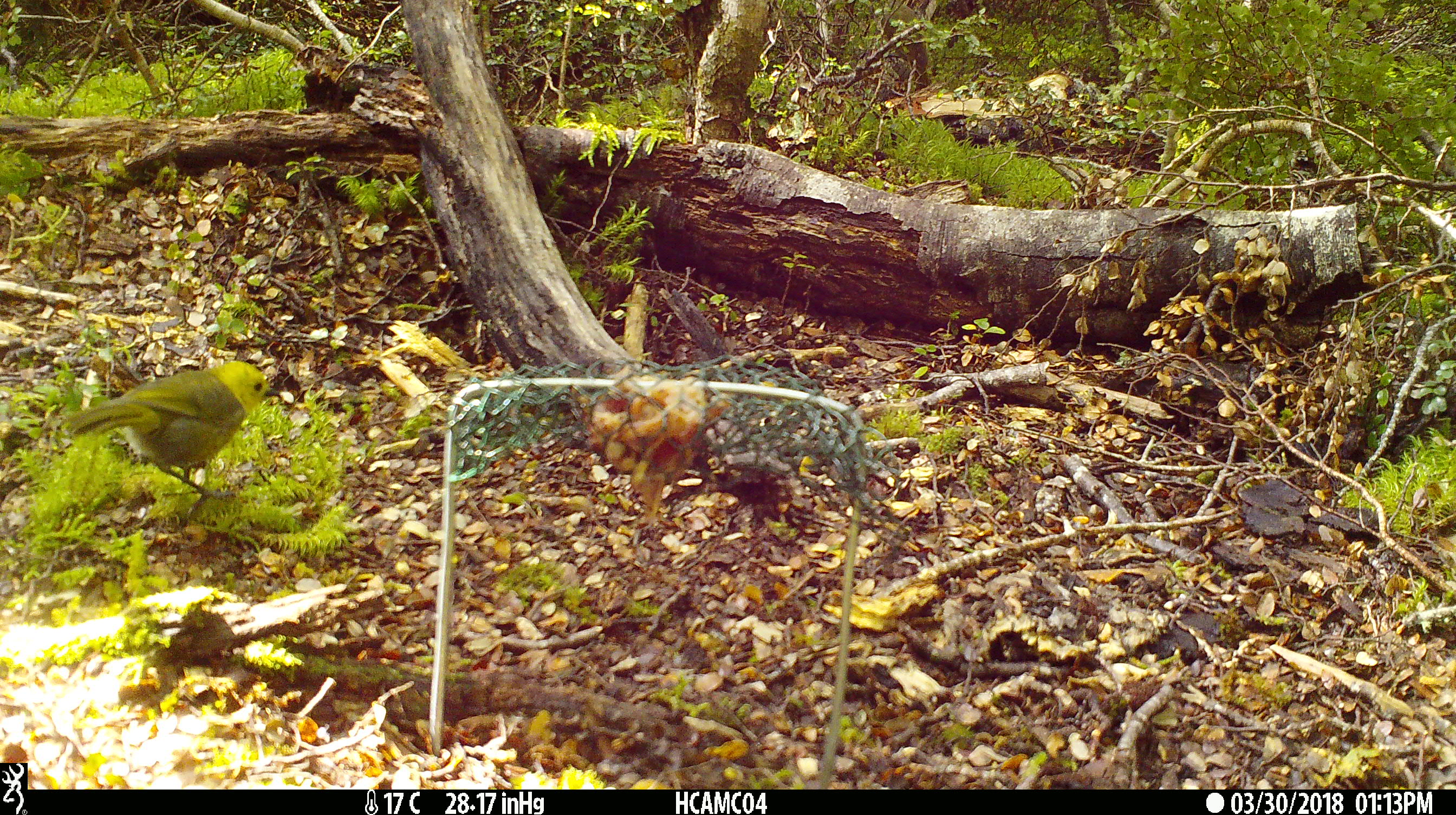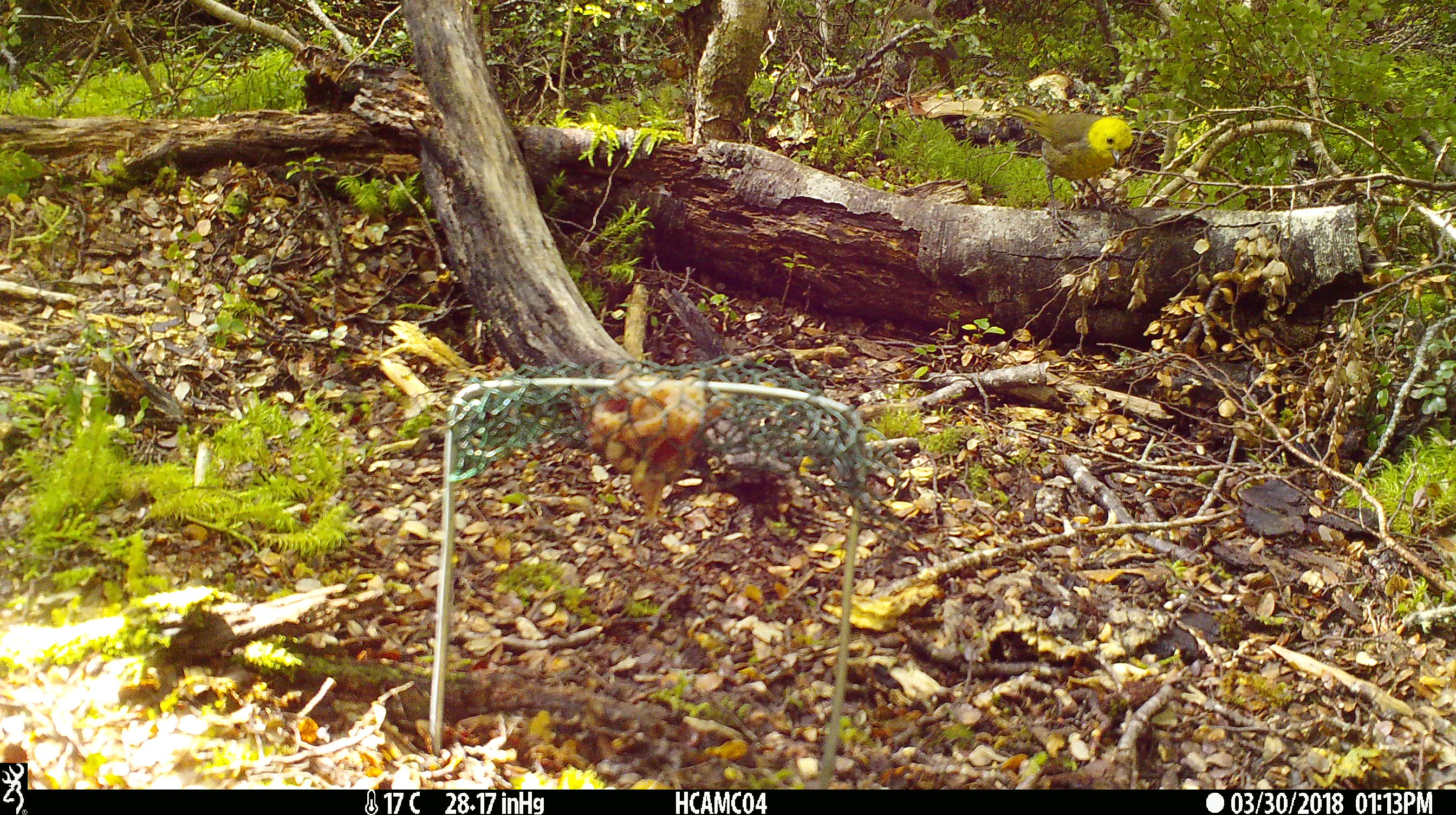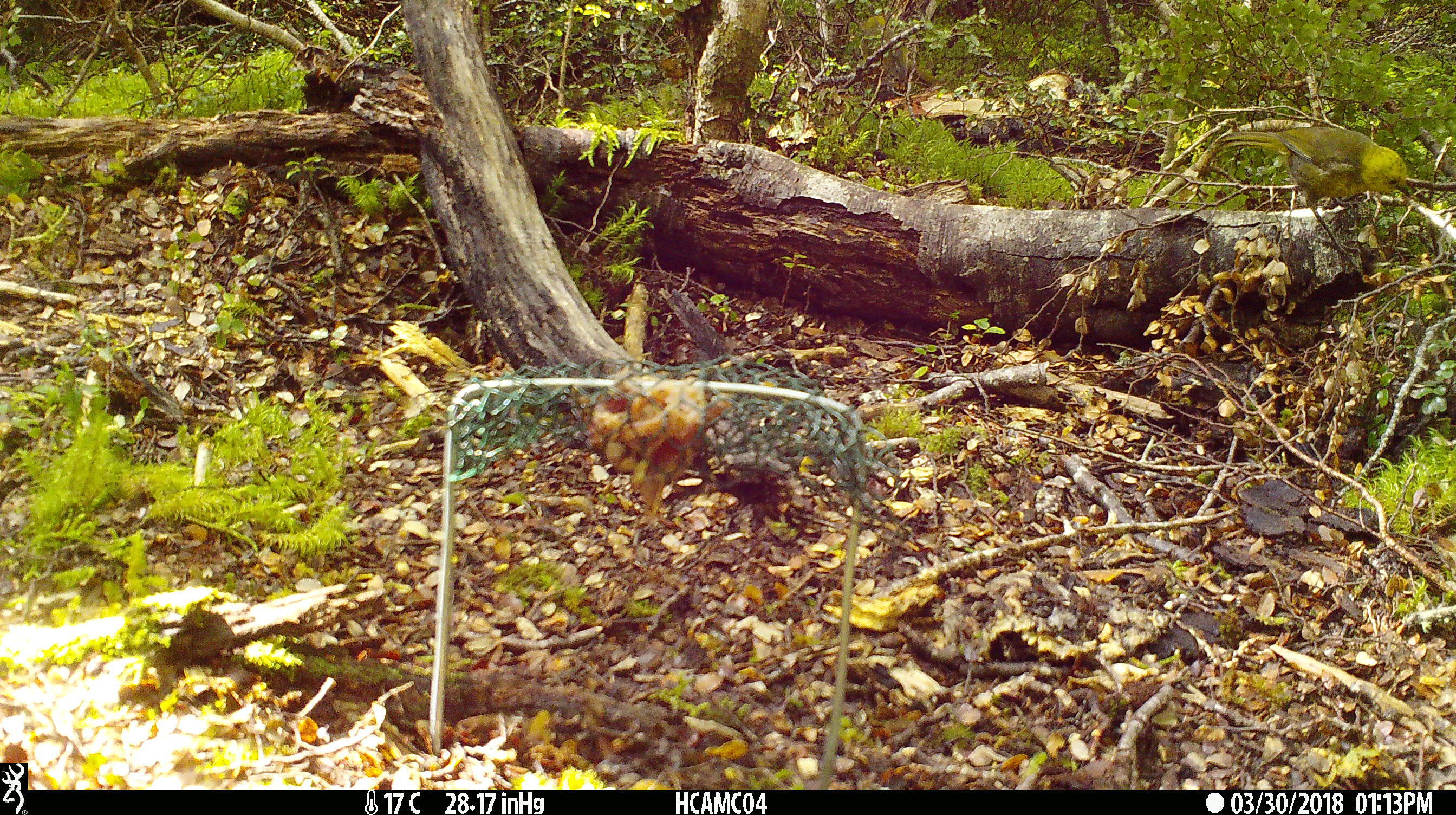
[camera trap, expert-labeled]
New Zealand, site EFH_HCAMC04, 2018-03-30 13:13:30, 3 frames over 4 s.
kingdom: Animalia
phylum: Chordata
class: Aves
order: Passeriformes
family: Mohouidae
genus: Mohoua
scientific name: Mohoua ochrocephala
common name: yellowhead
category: mohua